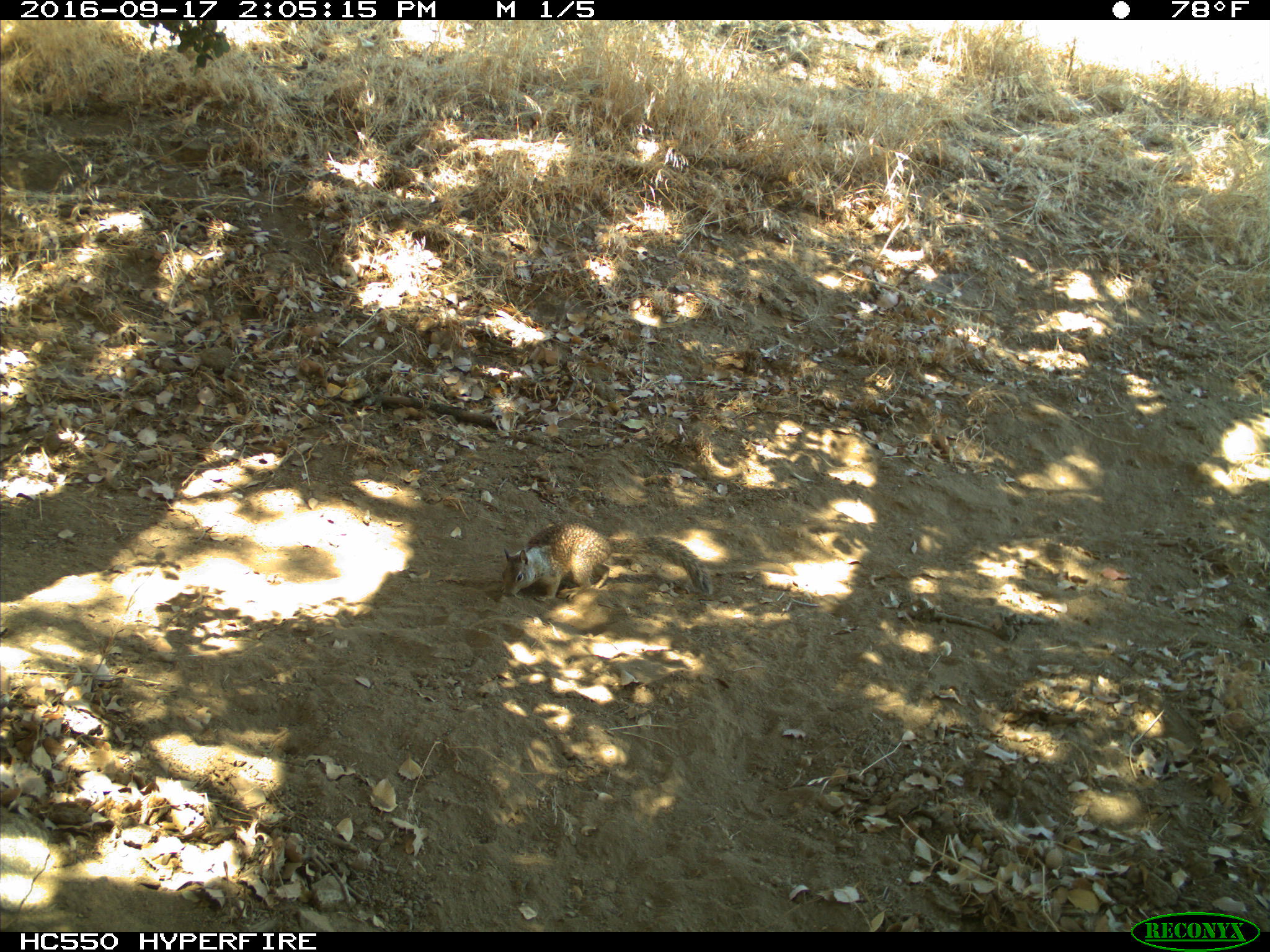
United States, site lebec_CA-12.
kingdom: Animalia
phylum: Chordata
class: Mammalia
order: Rodentia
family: Sciuridae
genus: Otospermophilus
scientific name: Otospermophilus beecheyi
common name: california ground squirrel